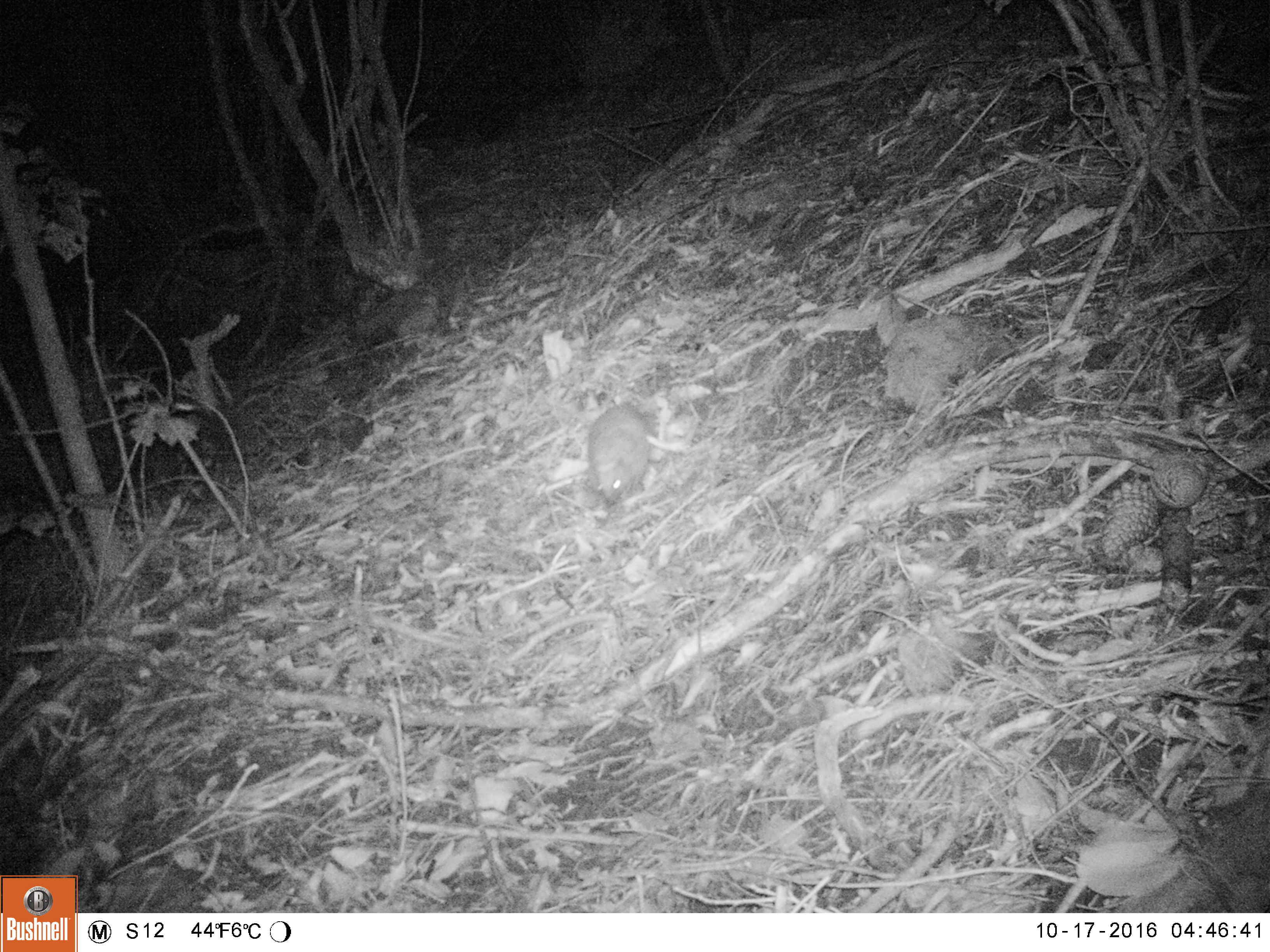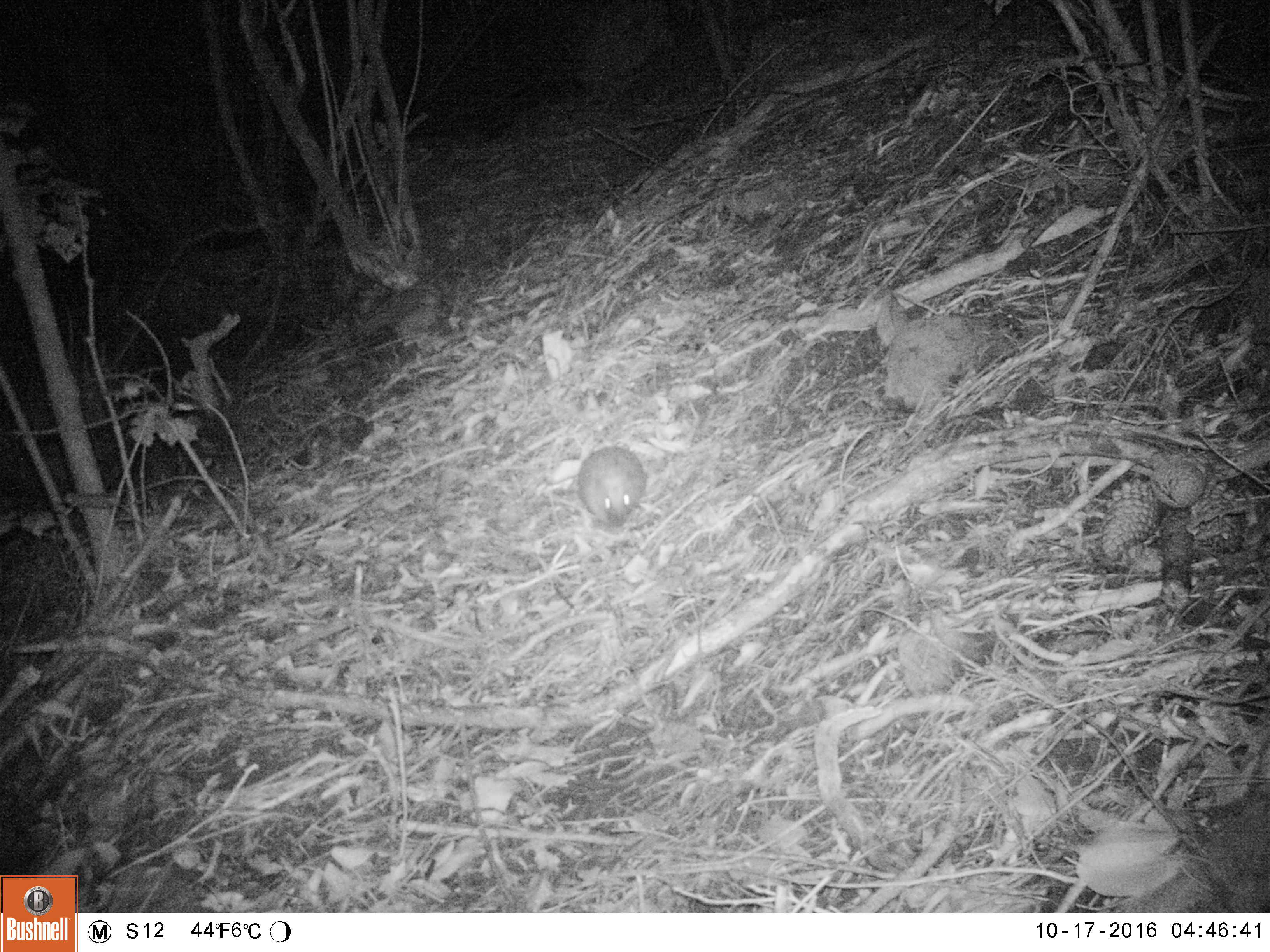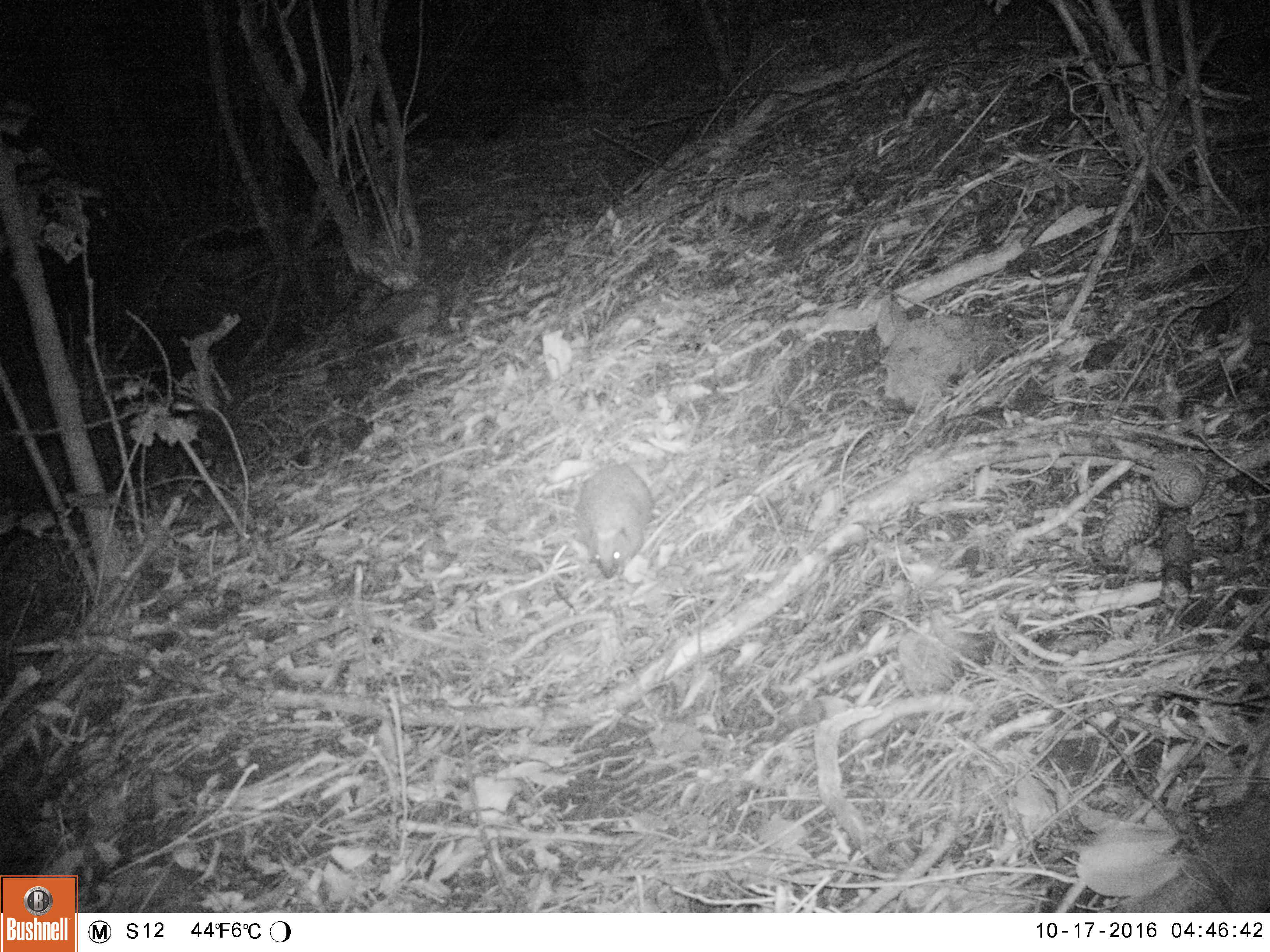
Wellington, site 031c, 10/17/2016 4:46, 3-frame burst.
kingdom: Animalia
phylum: Chordata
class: Mammalia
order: Eulipotyphla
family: Erinaceidae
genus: Erinaceus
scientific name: Erinaceus europaeus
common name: hedgehog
Hedgehog (Erinaceus europaeus).